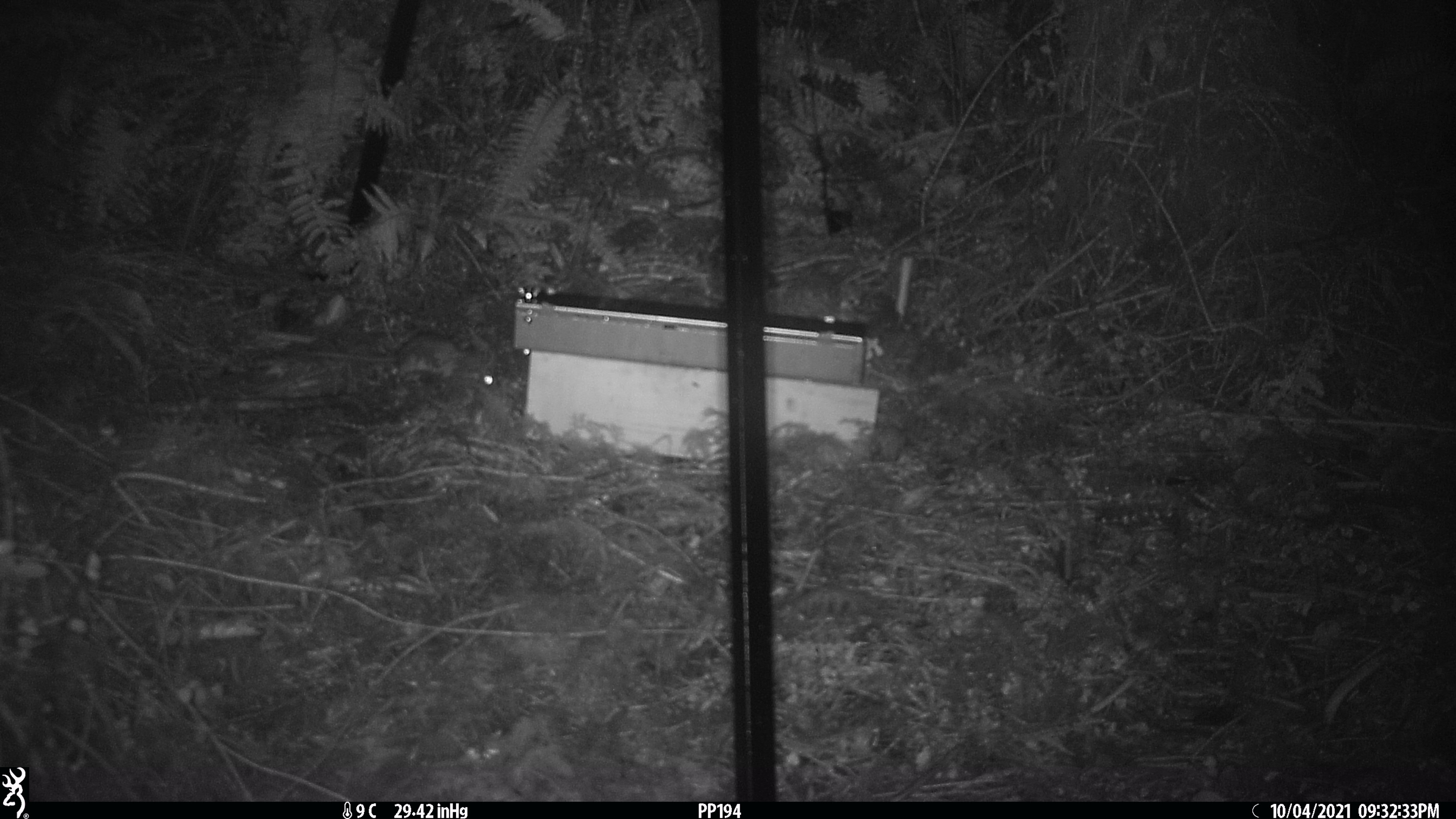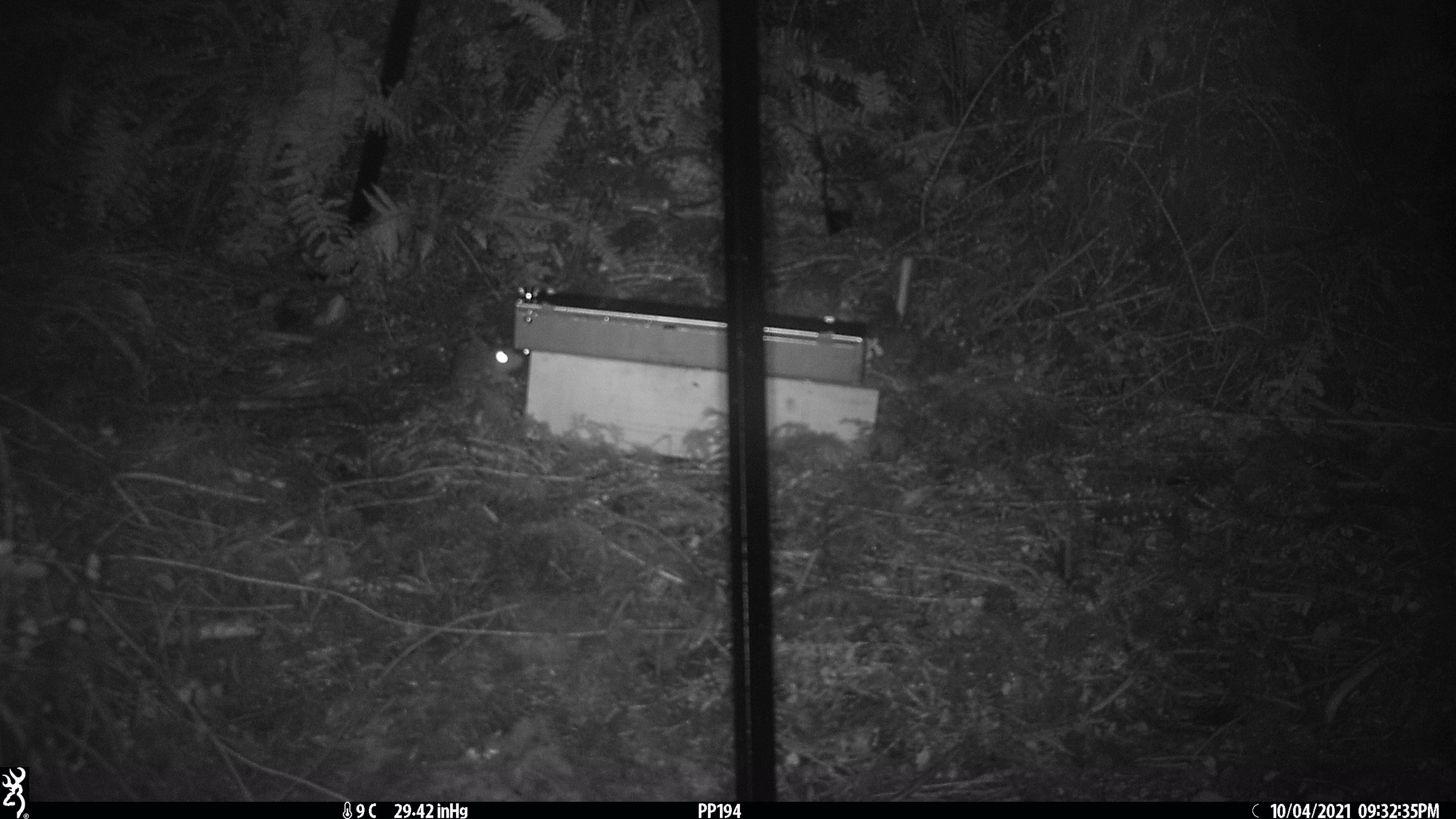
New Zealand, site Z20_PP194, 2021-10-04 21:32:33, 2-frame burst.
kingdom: Animalia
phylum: Chordata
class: Mammalia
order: Rodentia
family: Muridae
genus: Rattus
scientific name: Rattus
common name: rat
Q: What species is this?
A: Rat (Rattus).